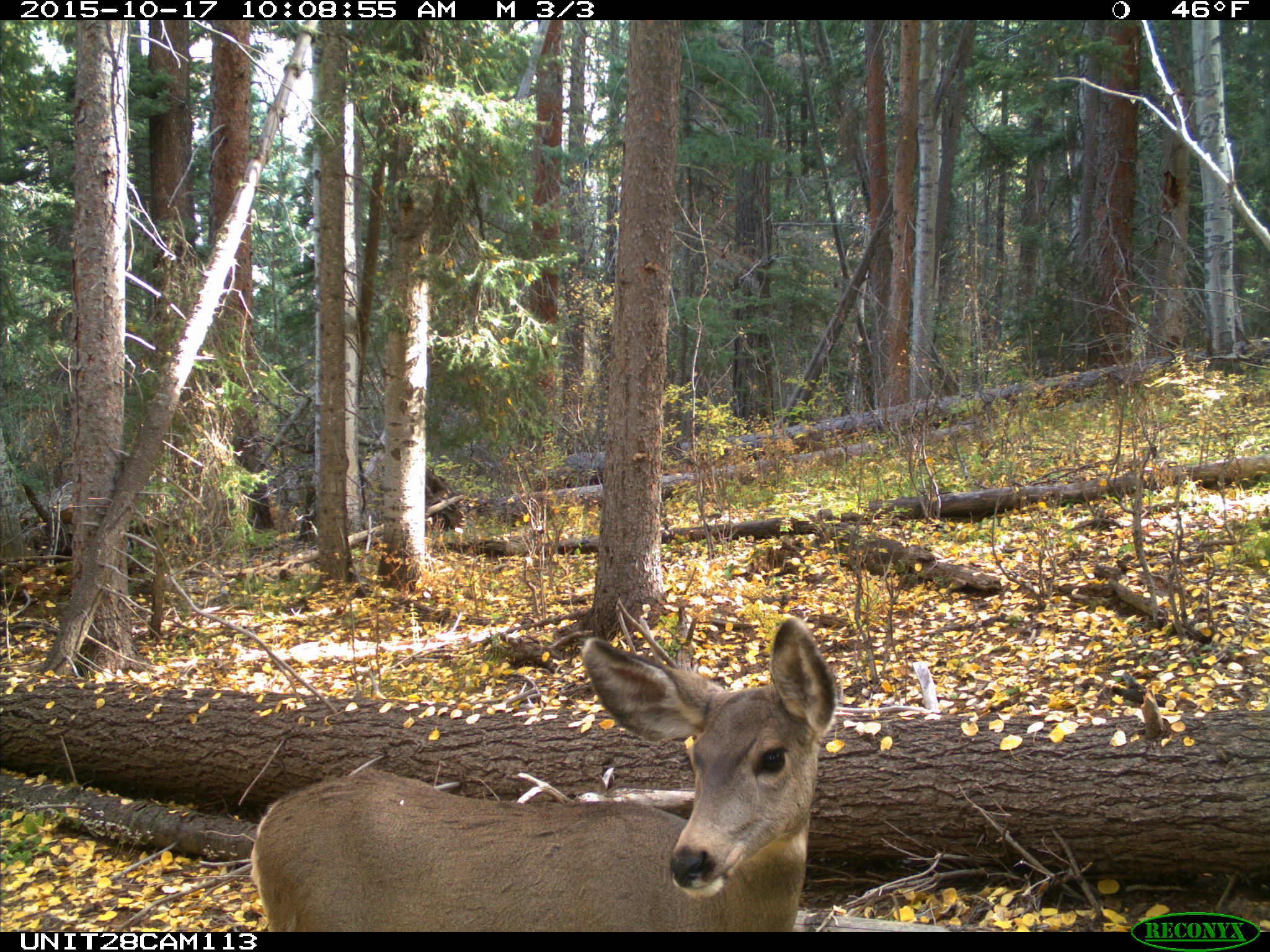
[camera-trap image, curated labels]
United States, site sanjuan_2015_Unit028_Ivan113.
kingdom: Animalia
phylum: Chordata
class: Mammalia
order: Artiodactyla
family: Cervidae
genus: Odocoileus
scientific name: Odocoileus hemionus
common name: mule deer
Odocoileus hemionus (mule deer).